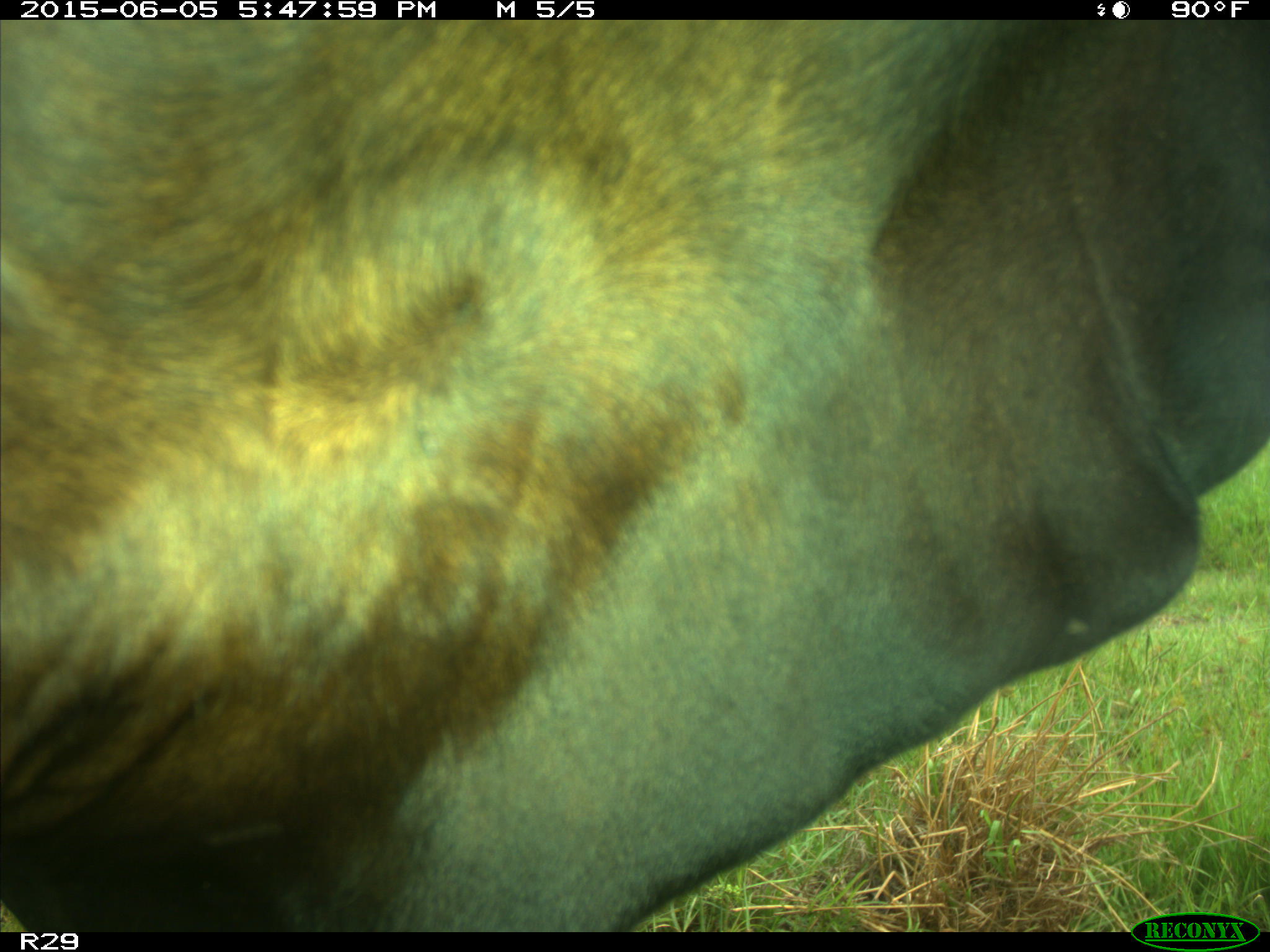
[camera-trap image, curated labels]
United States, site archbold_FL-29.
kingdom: Animalia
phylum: Chordata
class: Mammalia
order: Artiodactyla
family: Bovidae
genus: Bos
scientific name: Bos taurus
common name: domestic cow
Bos taurus (domestic cow).